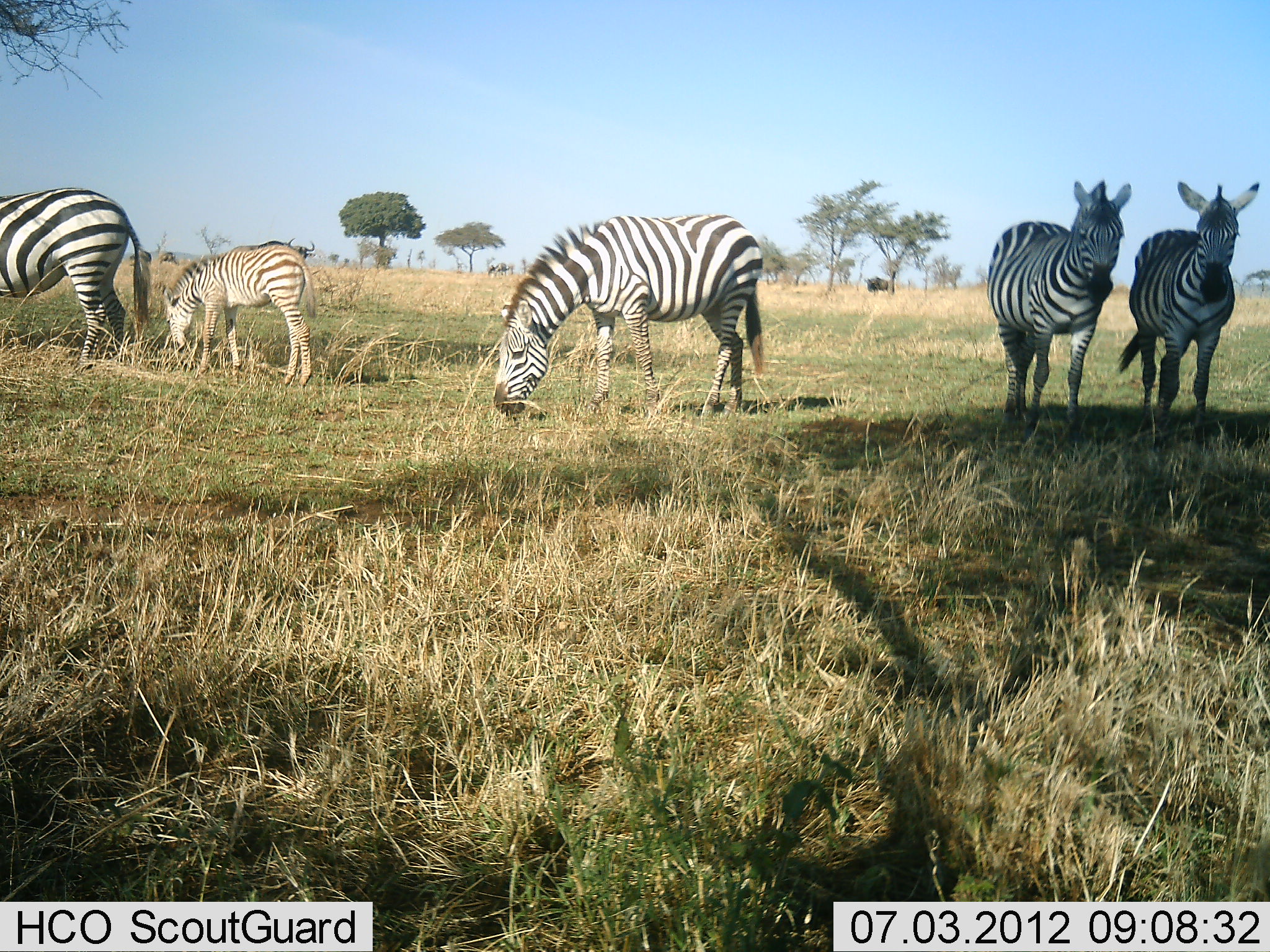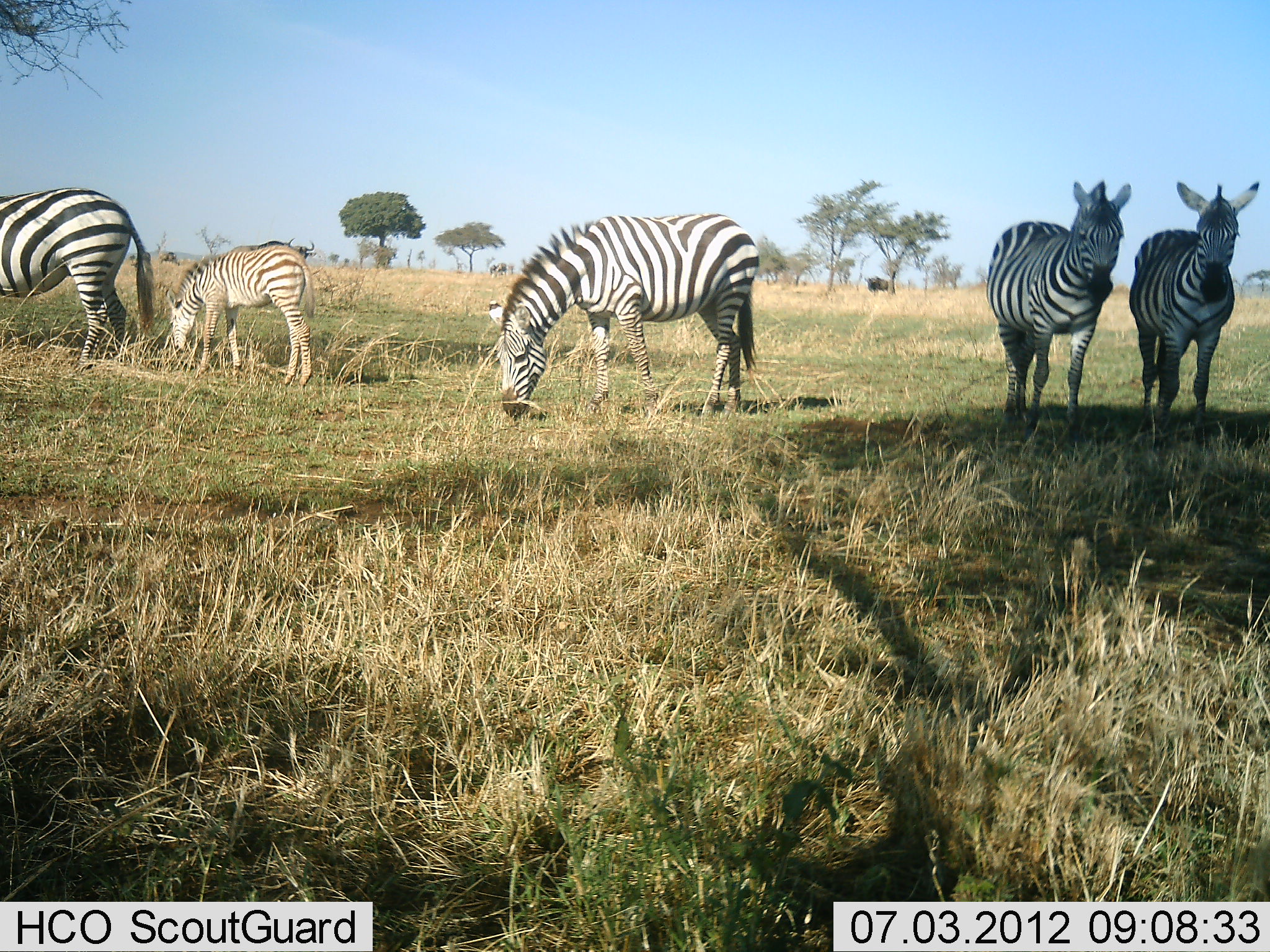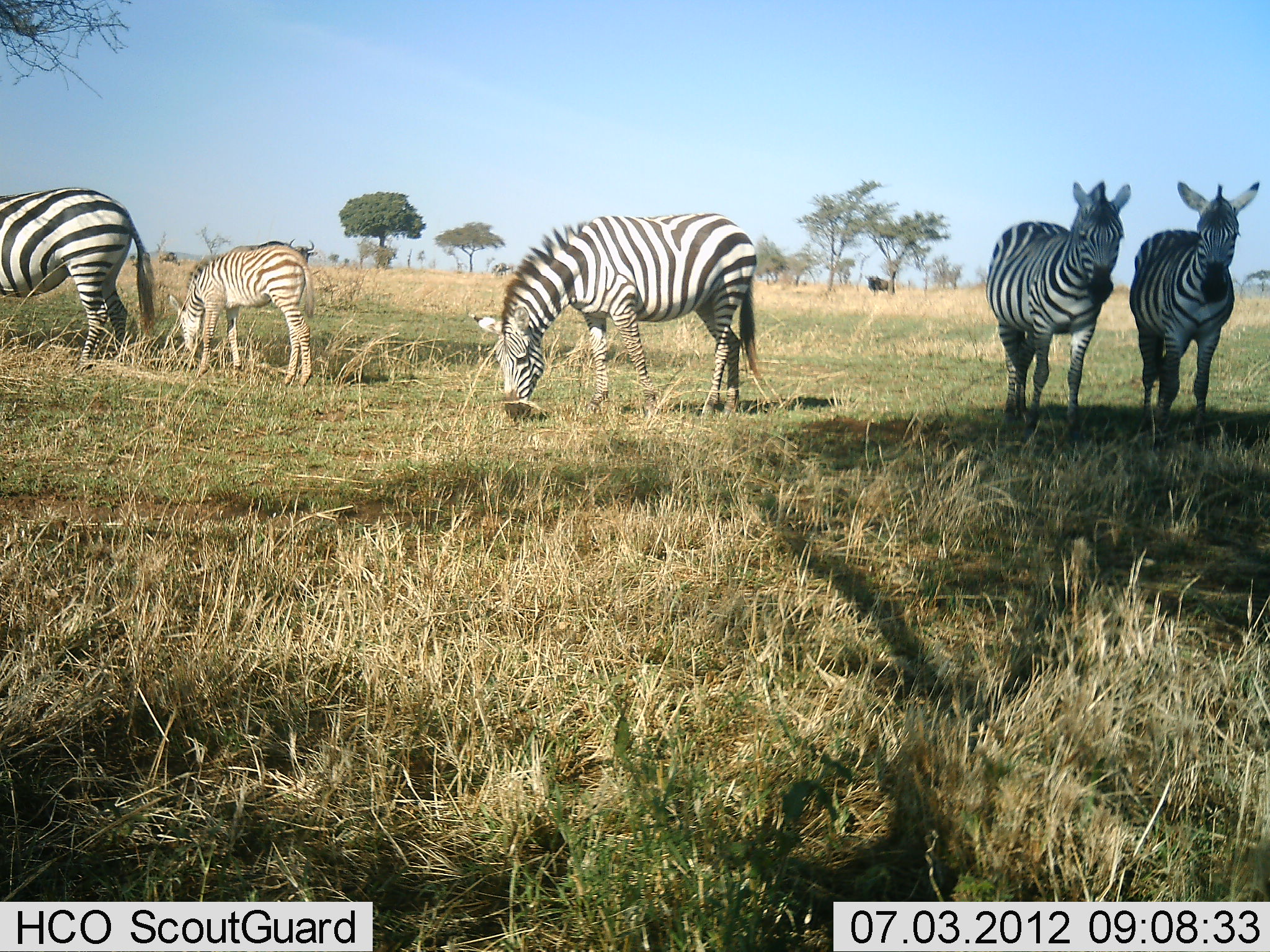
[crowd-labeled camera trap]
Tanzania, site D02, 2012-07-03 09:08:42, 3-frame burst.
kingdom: Animalia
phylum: Chordata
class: Mammalia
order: Perissodactyla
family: Equidae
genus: Equus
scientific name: Equus quagga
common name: plains zebra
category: zebra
Zebra (plains zebra) (Equus quagga), count 5. Behavior (volunteer vote fractions): standing 100%, resting 0%, moving 0%, interacting 0%. Young present (vote fraction): 73%. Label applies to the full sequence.